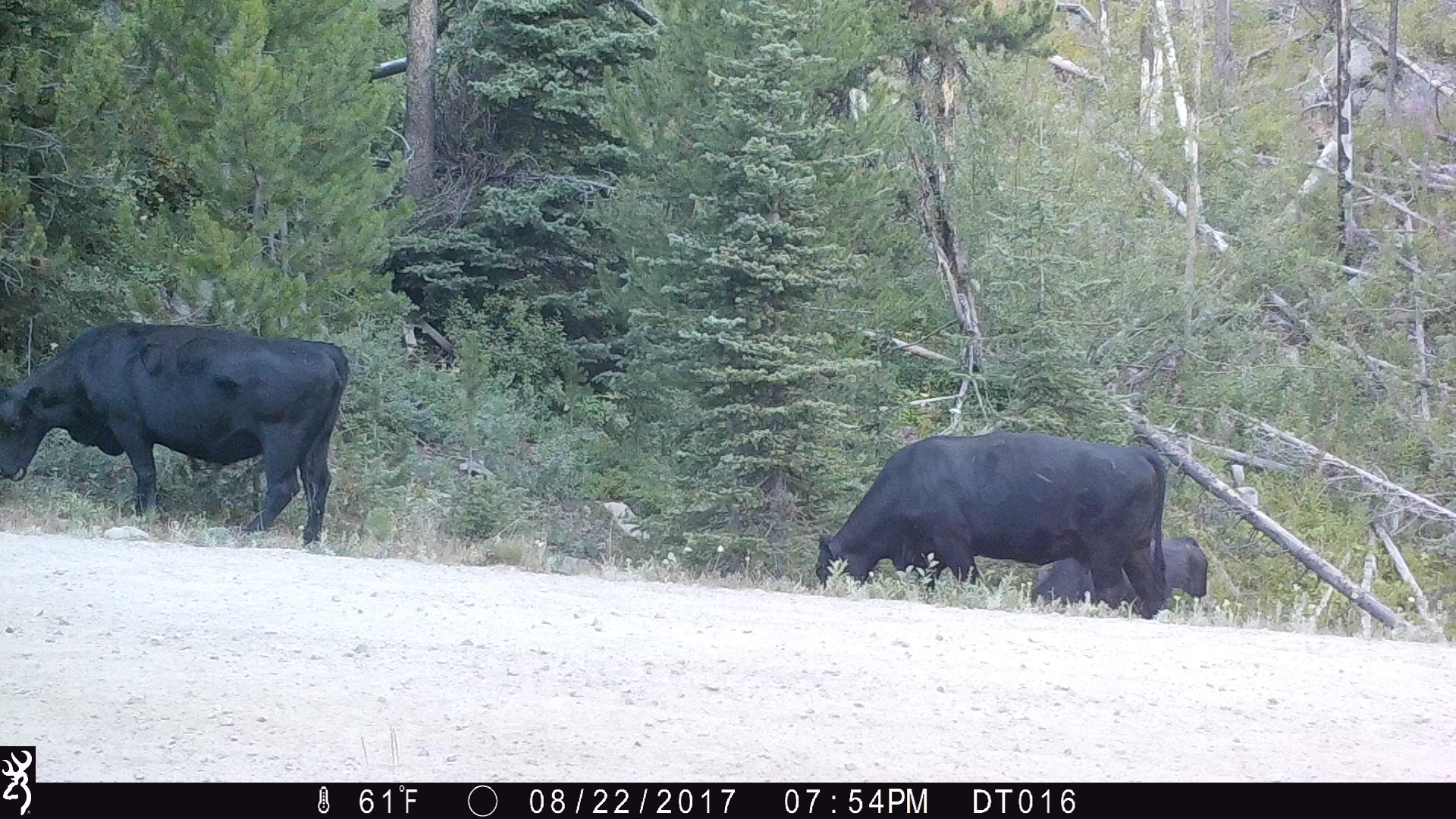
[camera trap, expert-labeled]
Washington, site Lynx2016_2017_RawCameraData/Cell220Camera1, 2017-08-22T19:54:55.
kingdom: Animalia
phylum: Chordata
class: Mammalia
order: Artiodactyla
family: Bovidae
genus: Bos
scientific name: Bos taurus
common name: domestic cattle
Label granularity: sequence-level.